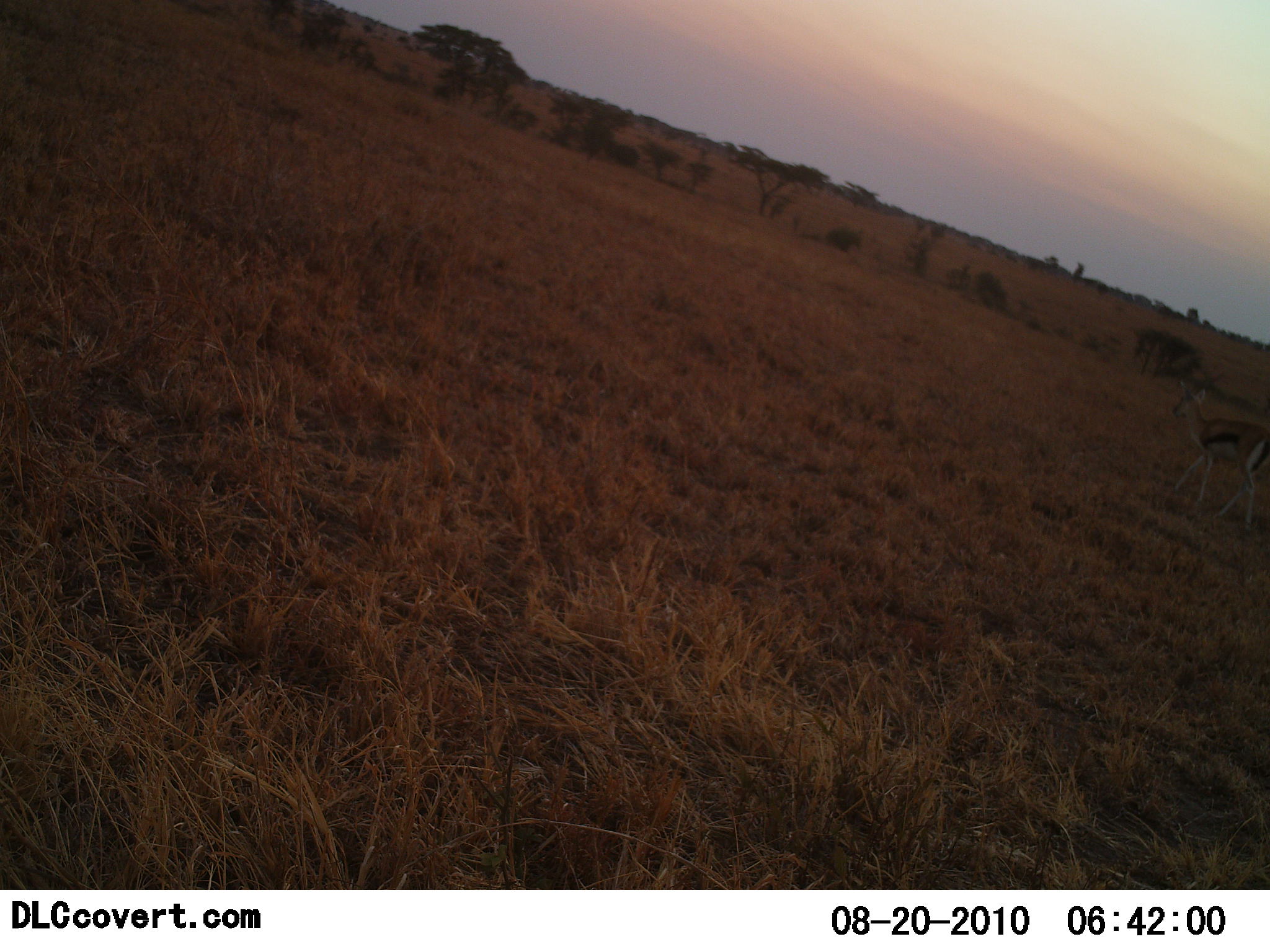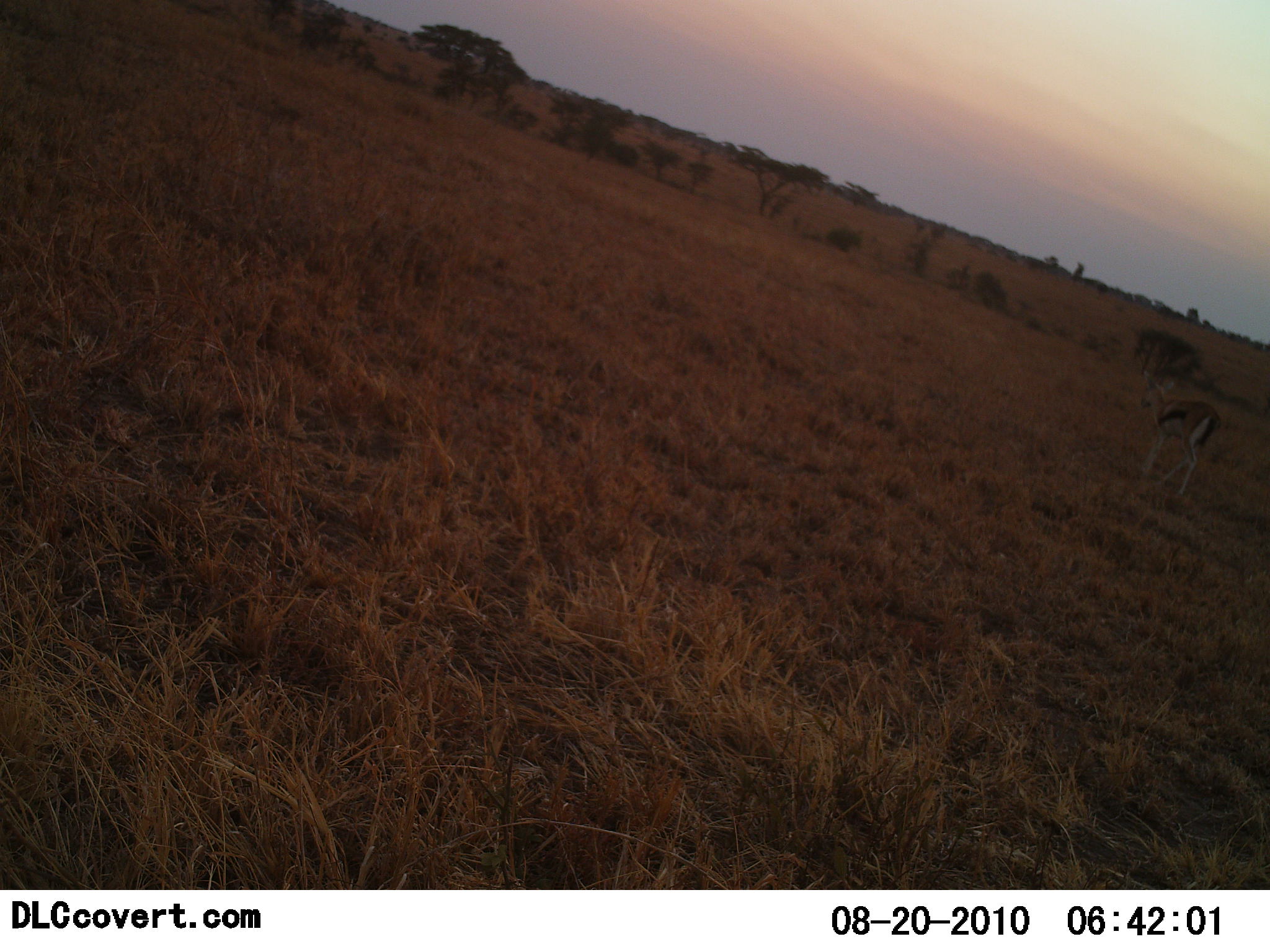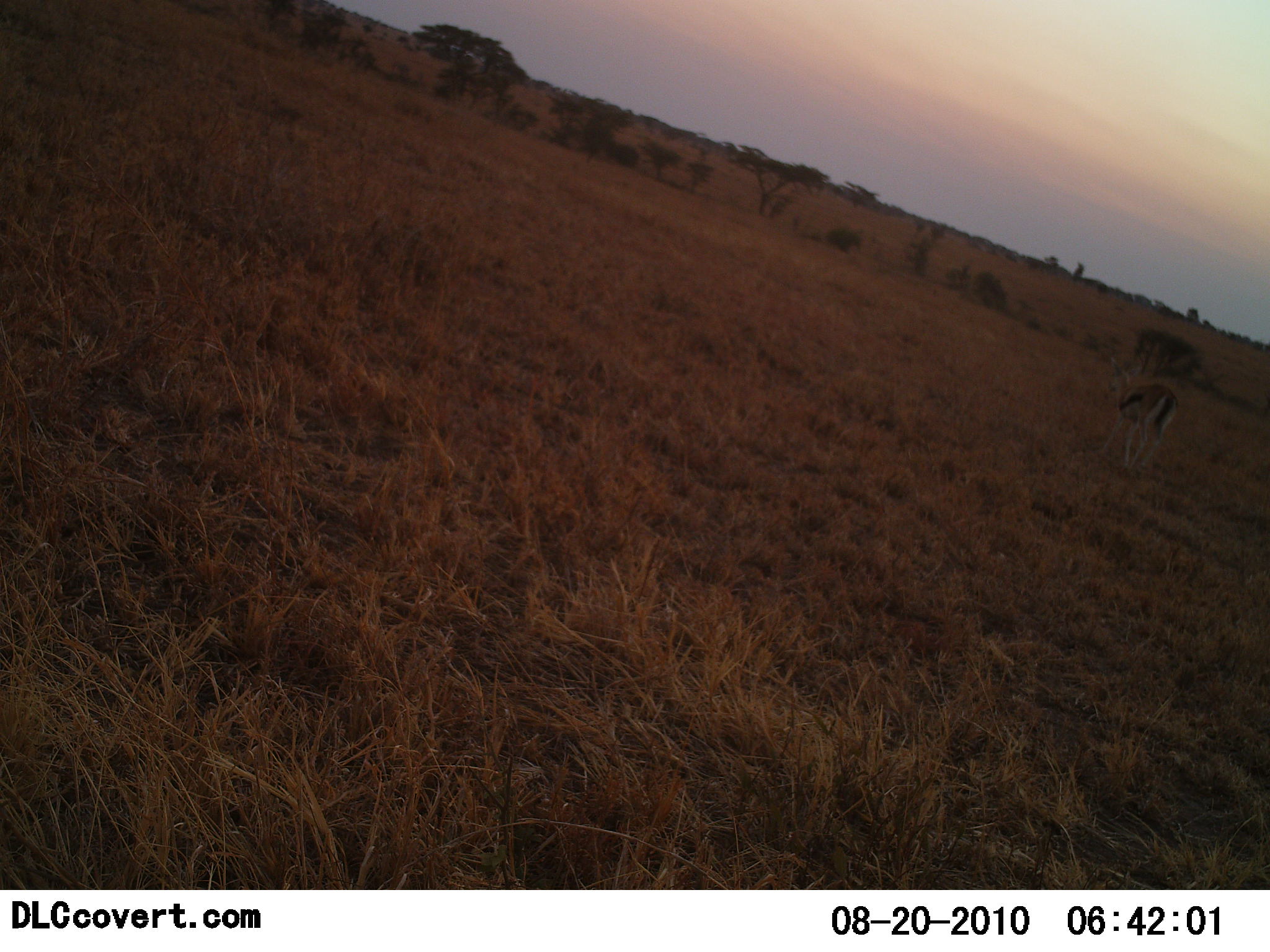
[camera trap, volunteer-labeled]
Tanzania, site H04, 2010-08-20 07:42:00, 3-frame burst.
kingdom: Animalia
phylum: Chordata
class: Mammalia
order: Artiodactyla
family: Bovidae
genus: Eudorcas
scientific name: Eudorcas thomsonii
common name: thomson's gazelle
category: gazellethomsons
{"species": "gazellethomsons (thomson's gazelle) (Eudorcas thomsonii)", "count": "1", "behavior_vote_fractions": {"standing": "12%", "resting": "0%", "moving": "88%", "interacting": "0%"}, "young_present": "0%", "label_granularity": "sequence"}